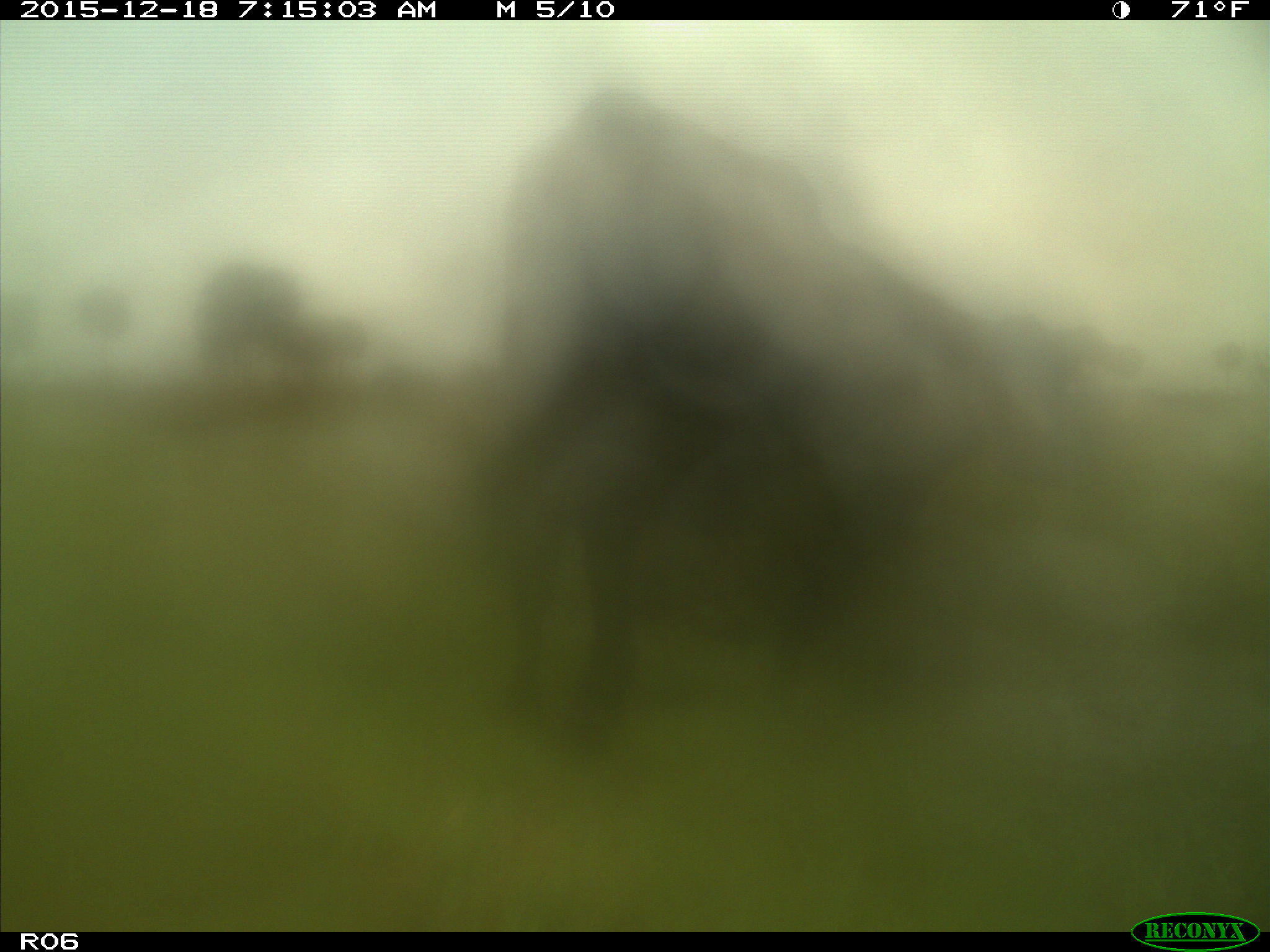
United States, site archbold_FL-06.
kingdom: Animalia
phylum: Chordata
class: Mammalia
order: Artiodactyla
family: Bovidae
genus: Bos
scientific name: Bos taurus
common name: domestic cow